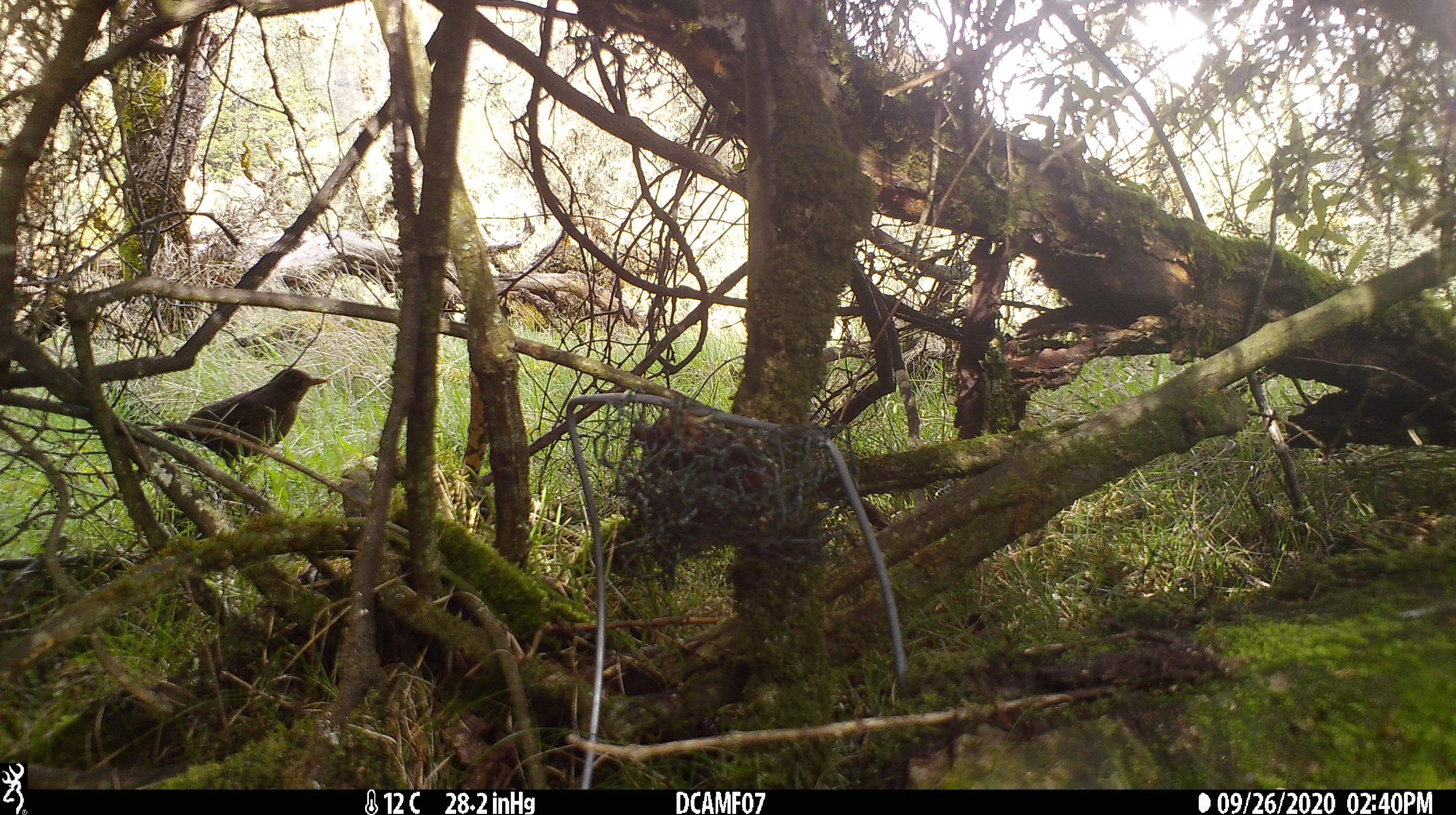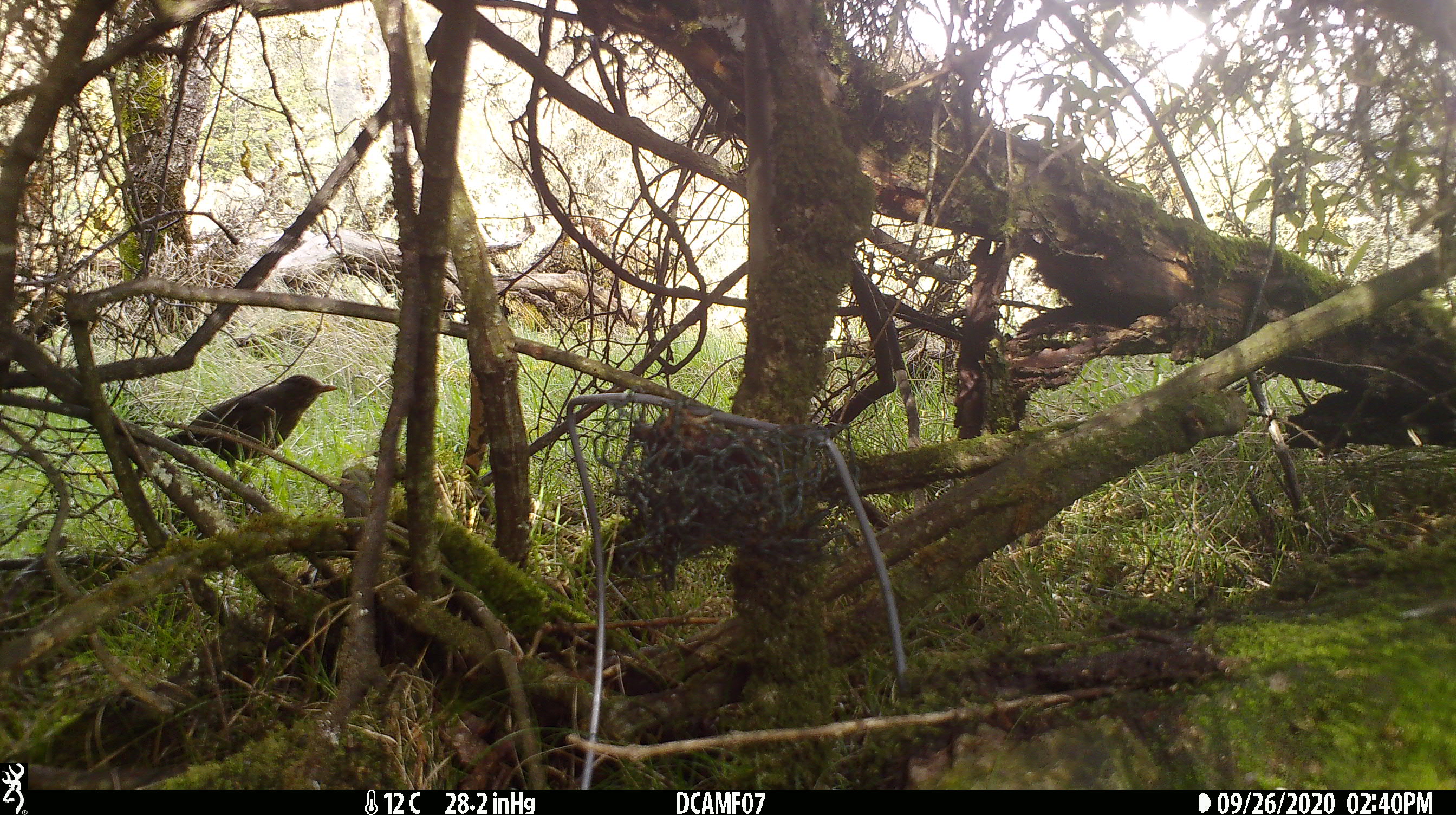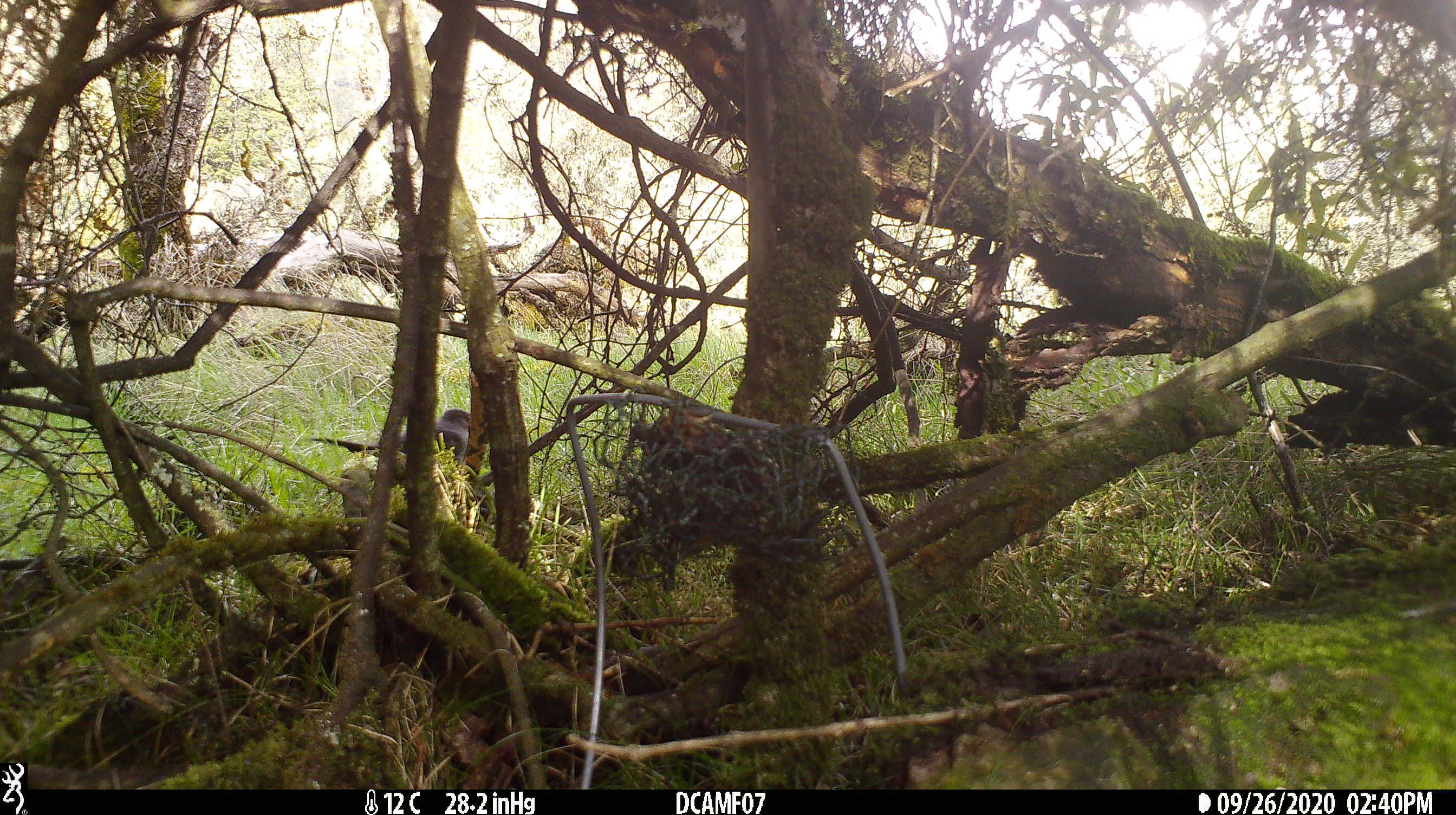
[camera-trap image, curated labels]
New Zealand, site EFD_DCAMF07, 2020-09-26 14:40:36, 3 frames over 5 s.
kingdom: Animalia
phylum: Chordata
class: Aves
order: Passeriformes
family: Turdidae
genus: Turdus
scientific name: Turdus merula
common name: eurasian blackbird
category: blackbird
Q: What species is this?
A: Blackbird (eurasian blackbird) (Turdus merula).